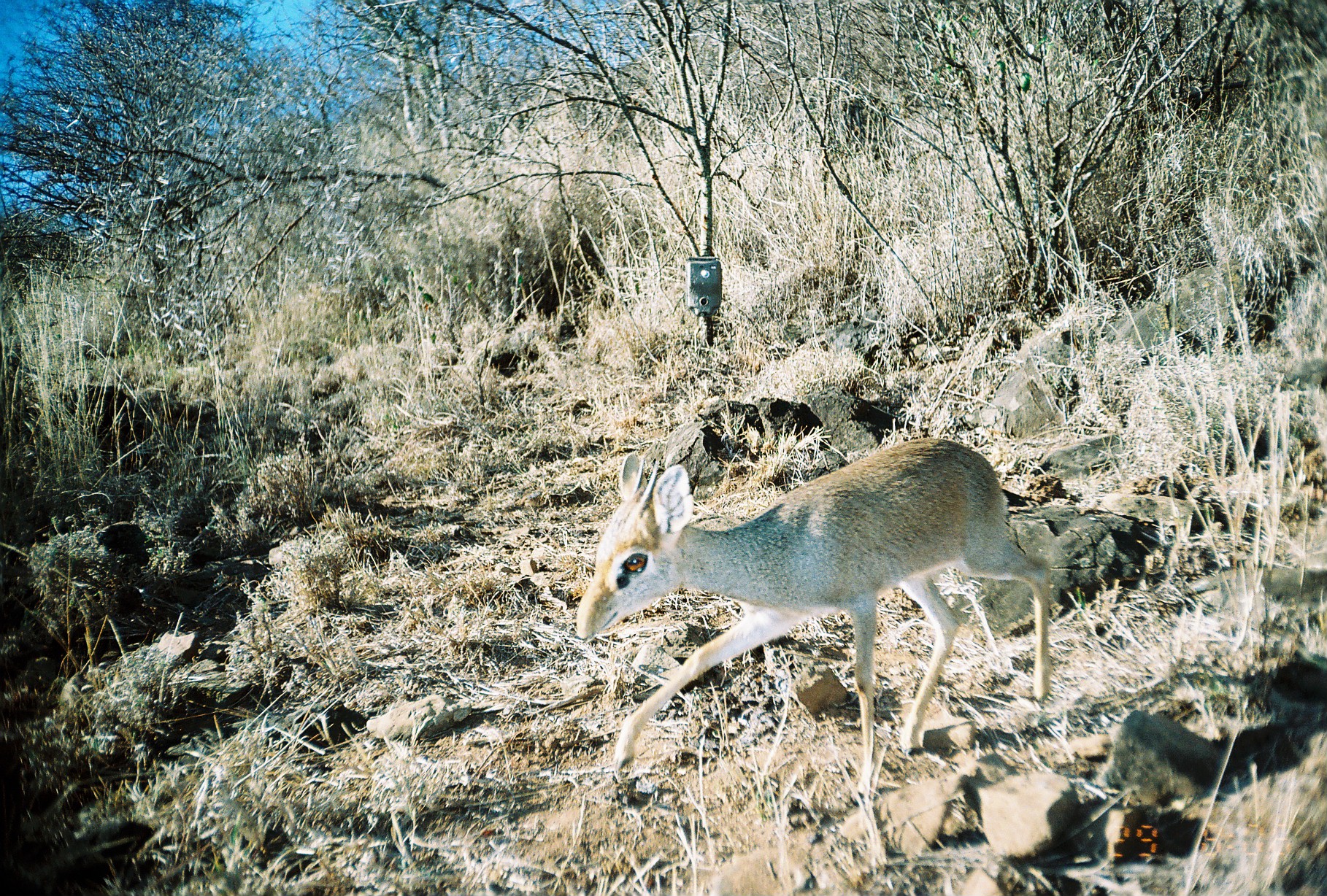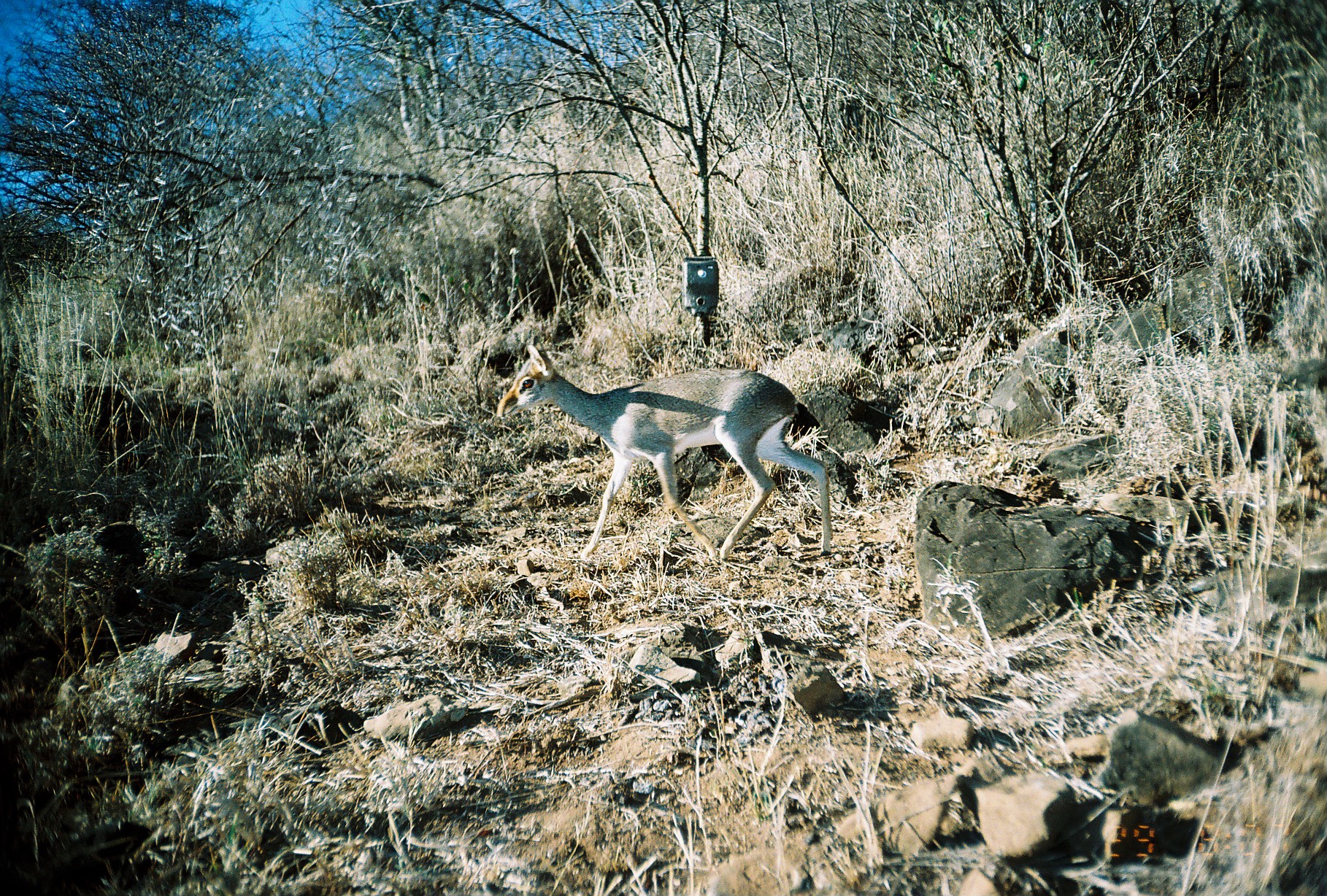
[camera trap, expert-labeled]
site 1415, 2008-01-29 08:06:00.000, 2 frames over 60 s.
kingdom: Animalia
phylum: Chordata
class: Mammalia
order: Artiodactyla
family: Bovidae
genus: Madoqua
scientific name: Madoqua guentheri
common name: günther's dik-dik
Madoqua guentheri (günther's dik-dik), count 1.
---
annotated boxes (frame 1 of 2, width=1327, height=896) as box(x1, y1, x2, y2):
madoqua guentheri: box(575, 437, 1052, 794)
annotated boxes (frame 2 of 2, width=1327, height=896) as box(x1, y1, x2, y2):
madoqua guentheri: box(495, 342, 833, 564)